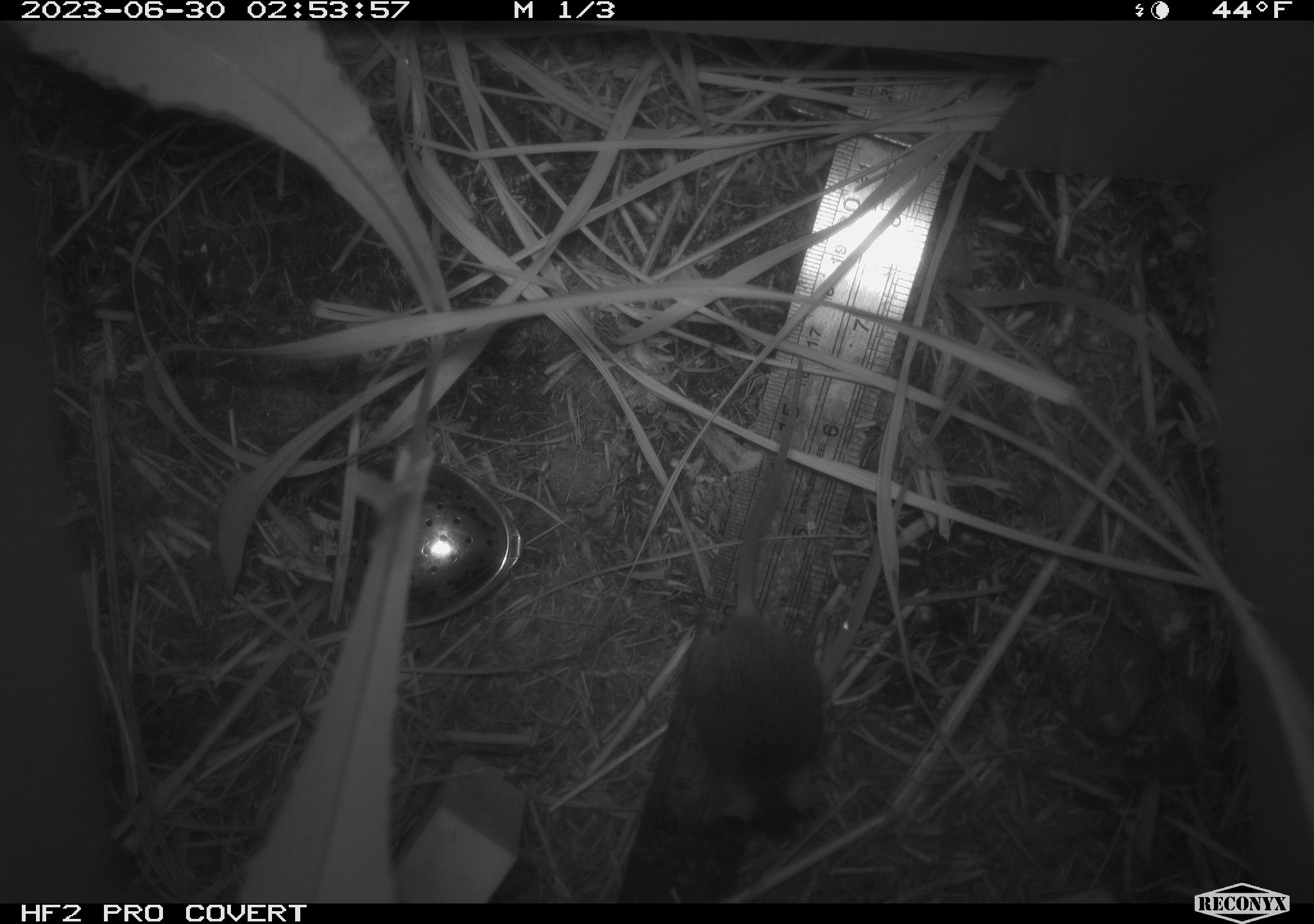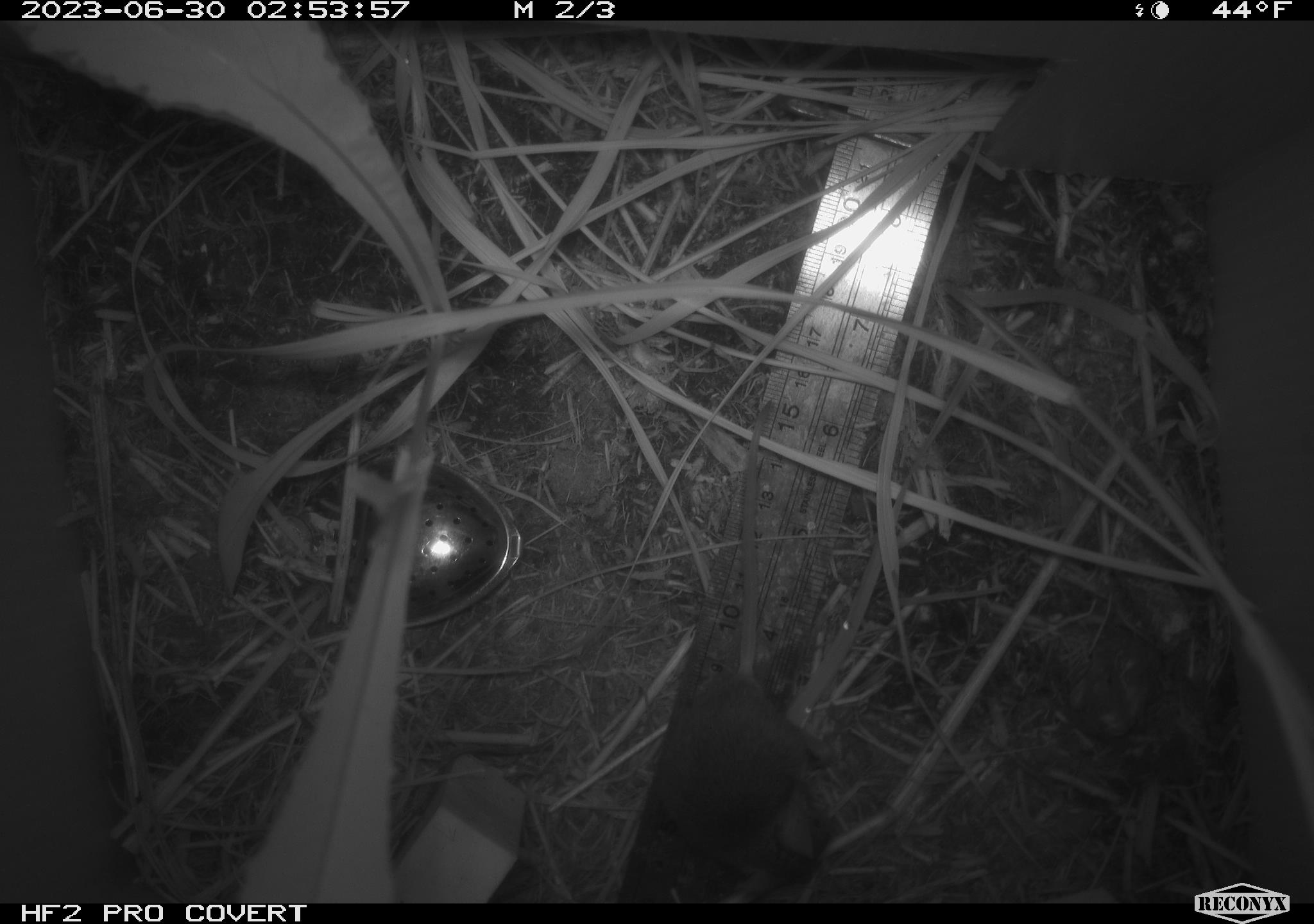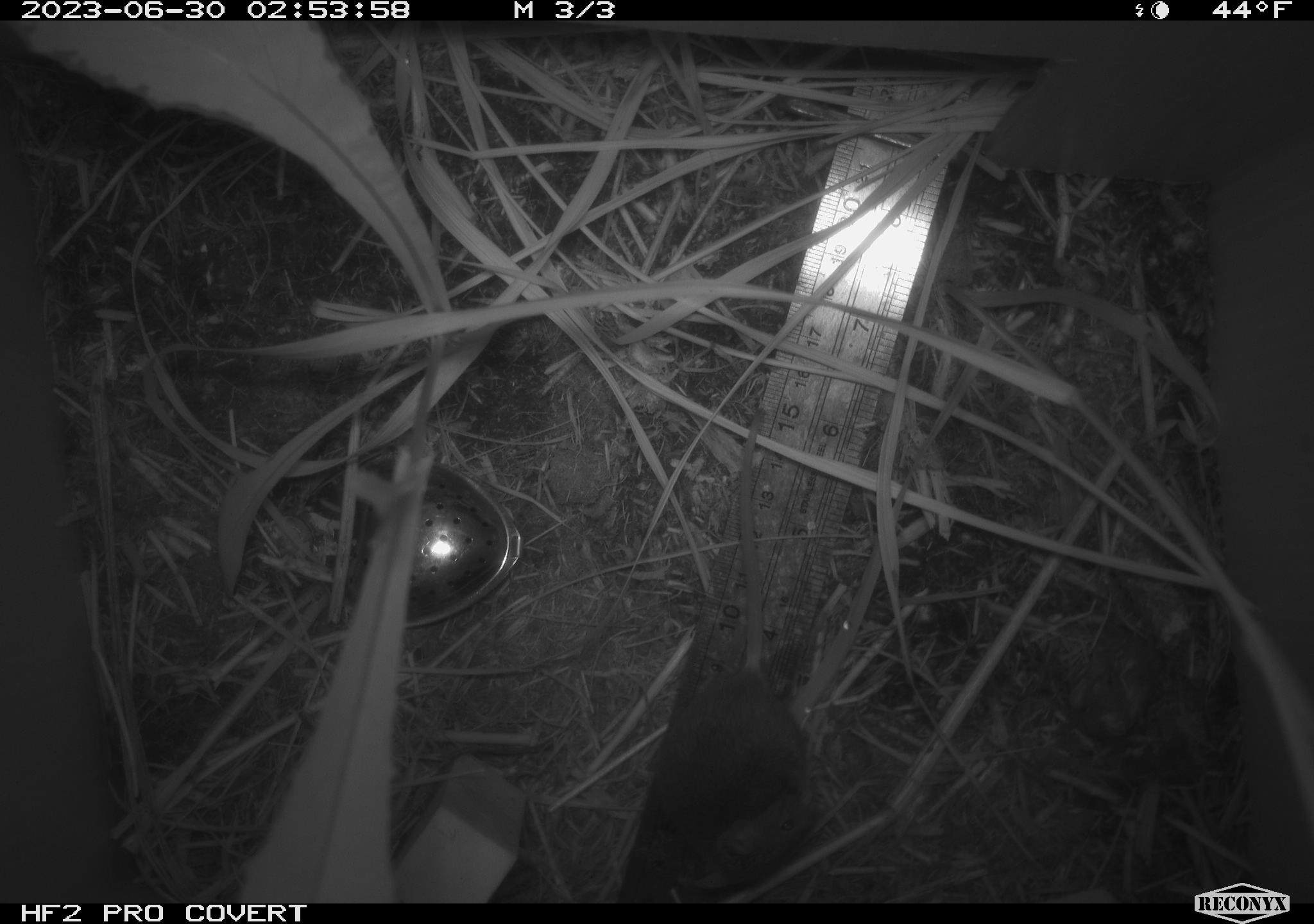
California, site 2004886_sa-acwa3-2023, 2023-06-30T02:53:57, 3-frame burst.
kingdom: Animalia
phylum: Chordata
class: Mammalia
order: Rodentia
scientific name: Rodentia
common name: mouse species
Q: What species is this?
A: Mouse species (Rodentia).